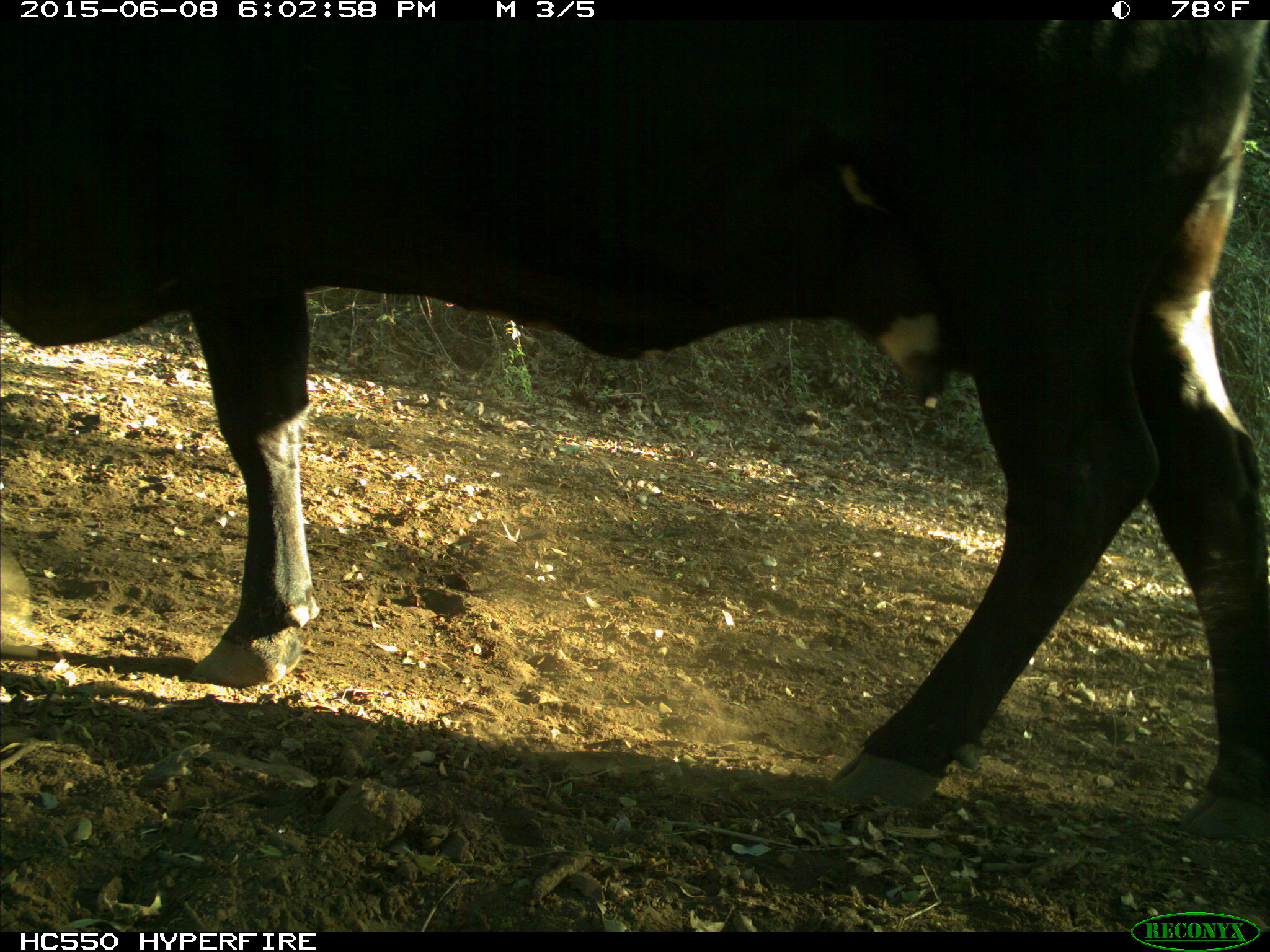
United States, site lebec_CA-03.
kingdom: Animalia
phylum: Chordata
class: Mammalia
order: Artiodactyla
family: Bovidae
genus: Bos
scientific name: Bos taurus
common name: domestic cow